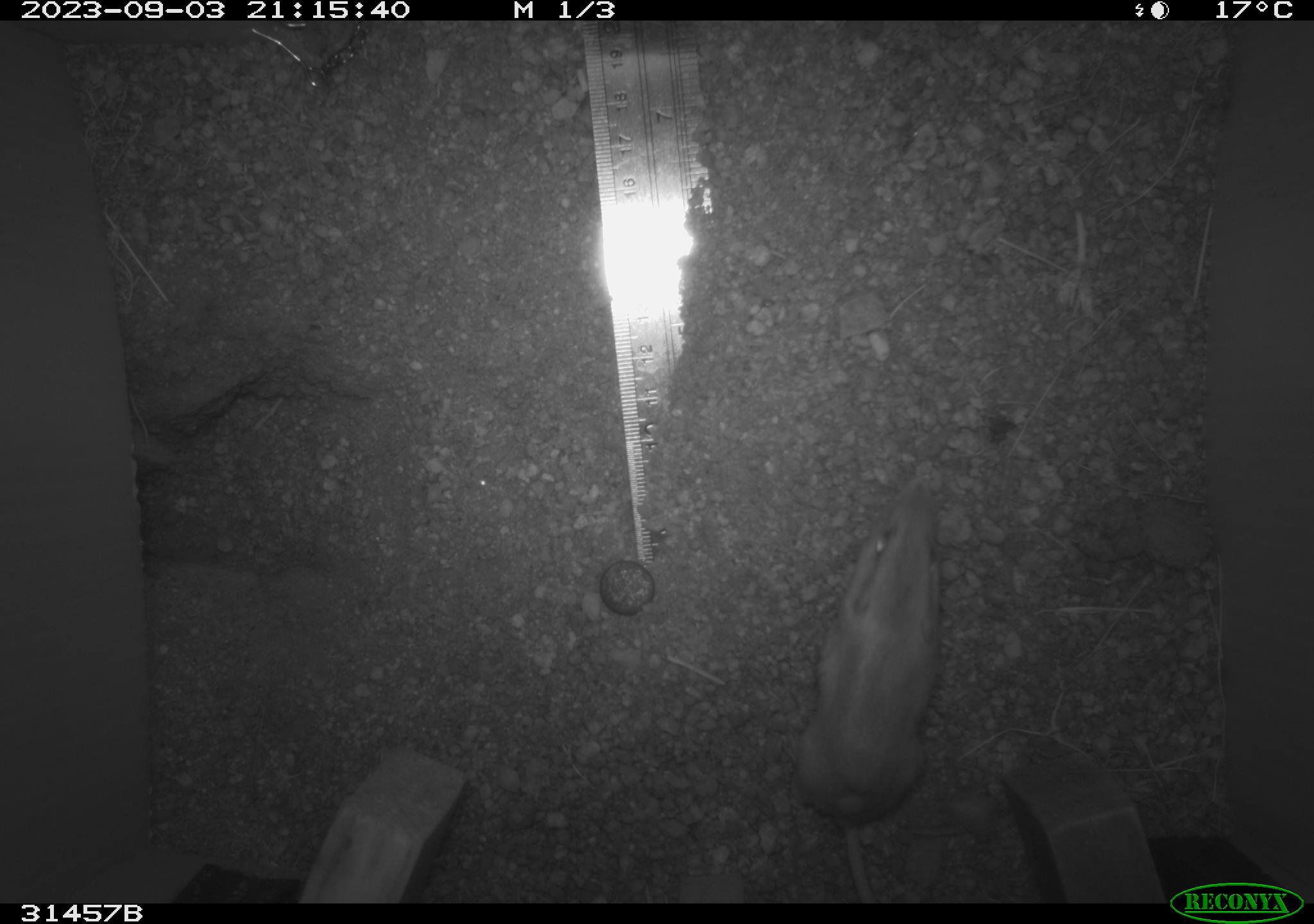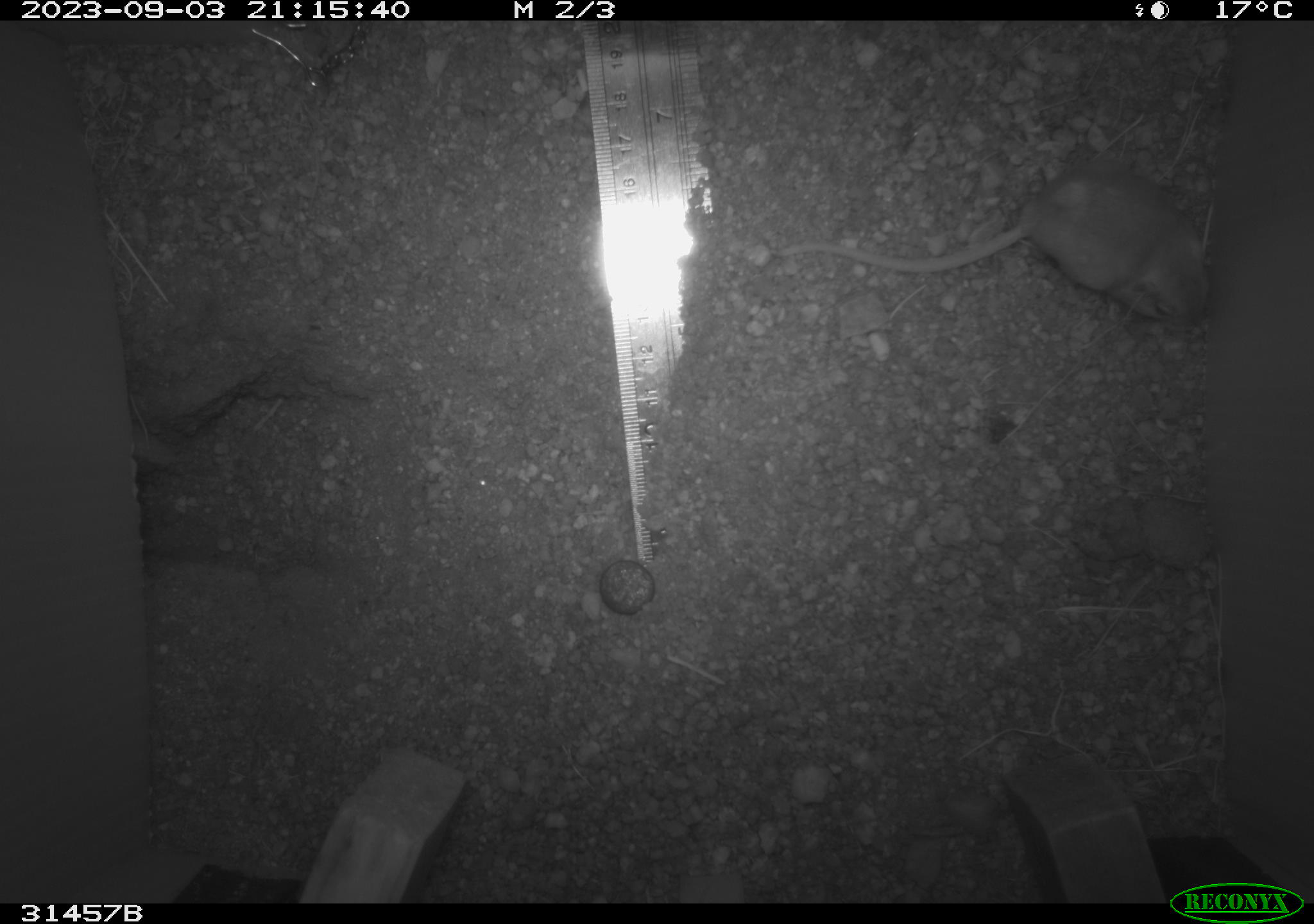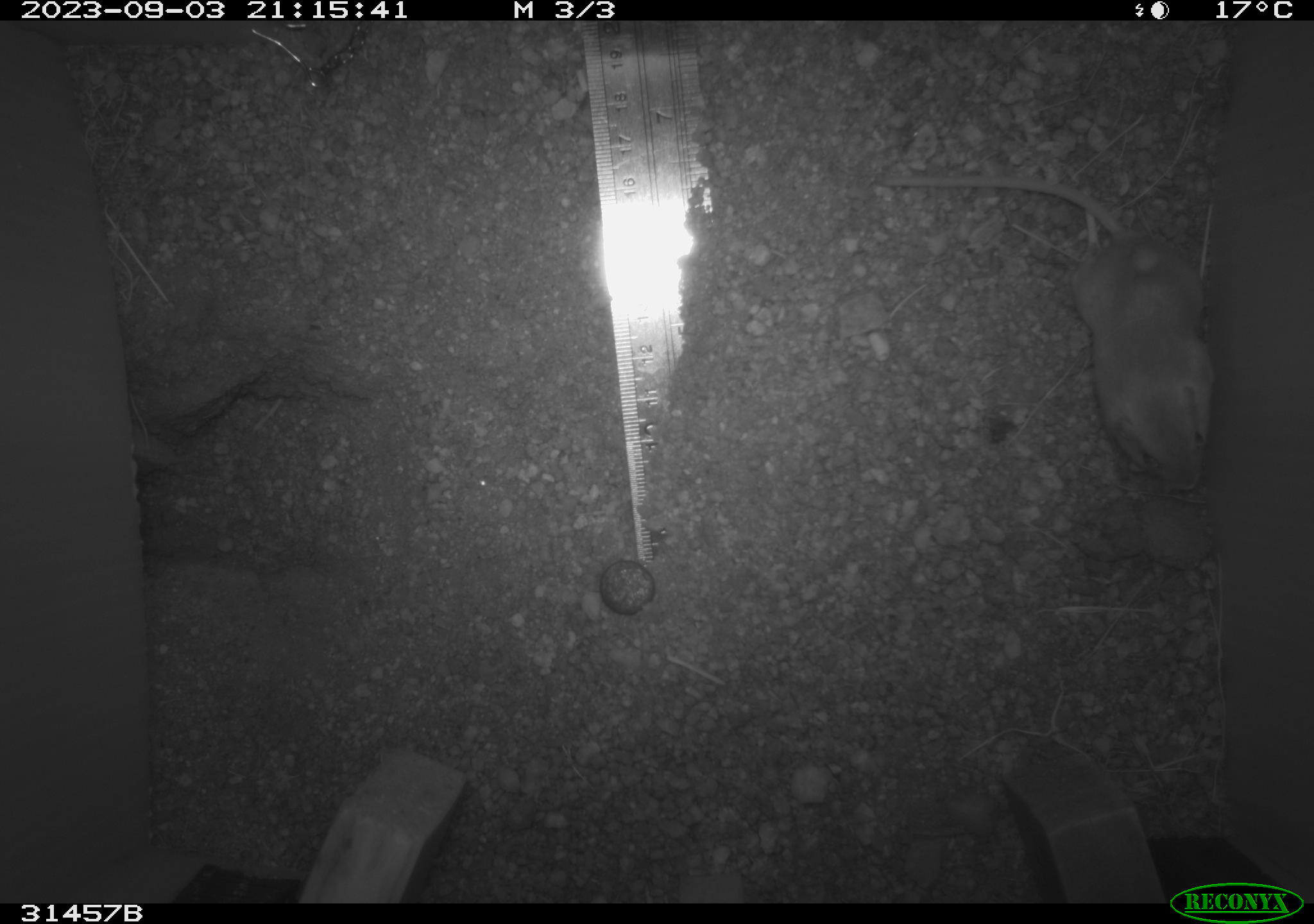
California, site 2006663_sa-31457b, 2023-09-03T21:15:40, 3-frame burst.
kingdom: Animalia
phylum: Chordata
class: Mammalia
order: Rodentia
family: Heteromyidae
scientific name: Heteromyidae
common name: kangaroo rats and pocket mice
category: heteromyidae family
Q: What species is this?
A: Heteromyidae family (kangaroo rats and pocket mice) (Heteromyidae).